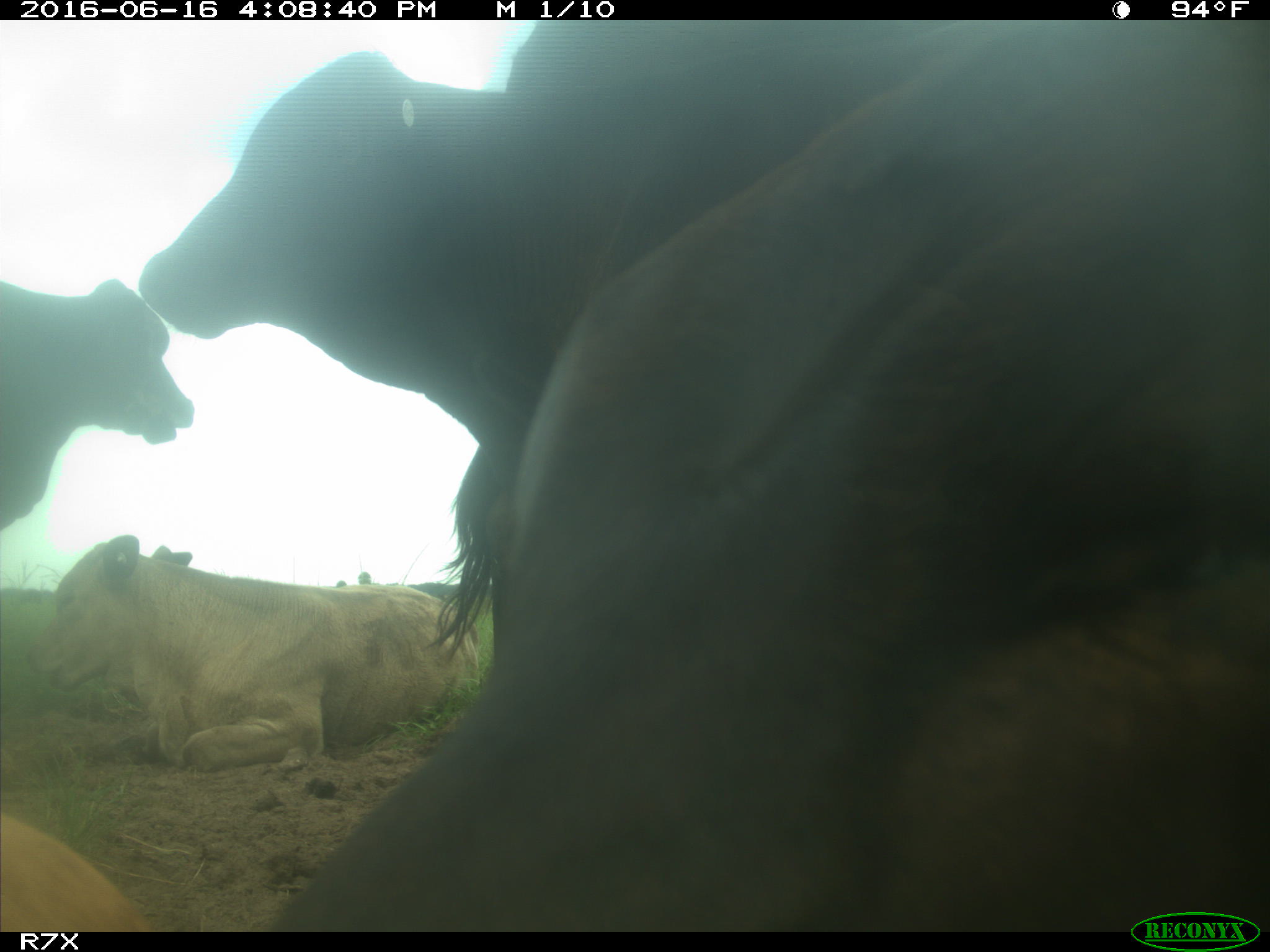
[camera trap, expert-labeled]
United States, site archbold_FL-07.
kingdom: Animalia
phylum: Chordata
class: Mammalia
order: Artiodactyla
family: Bovidae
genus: Bos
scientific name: Bos taurus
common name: domestic cow